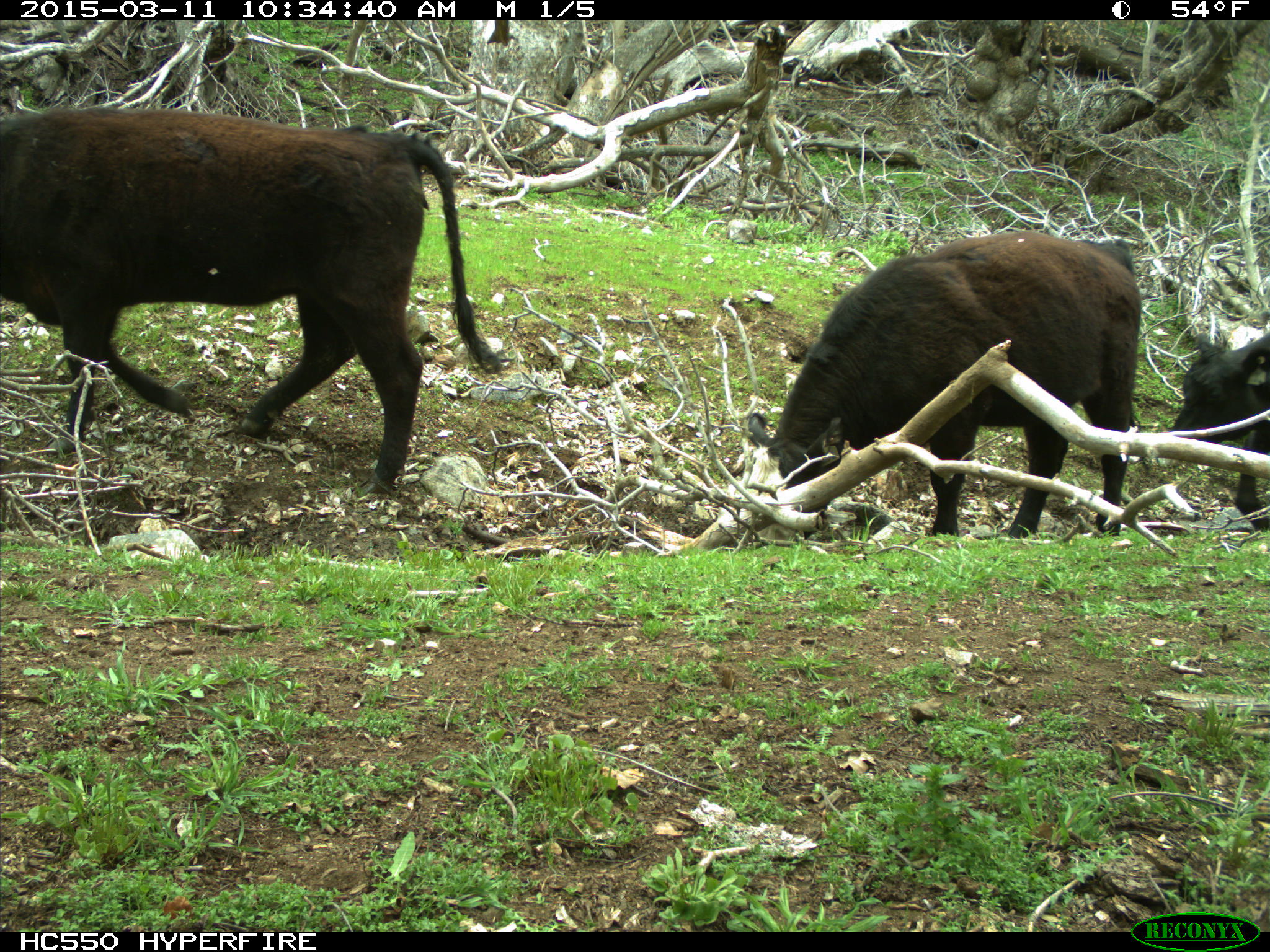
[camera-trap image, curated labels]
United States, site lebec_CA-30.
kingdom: Animalia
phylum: Chordata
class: Mammalia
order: Artiodactyla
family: Bovidae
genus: Bos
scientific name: Bos taurus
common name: domestic cow